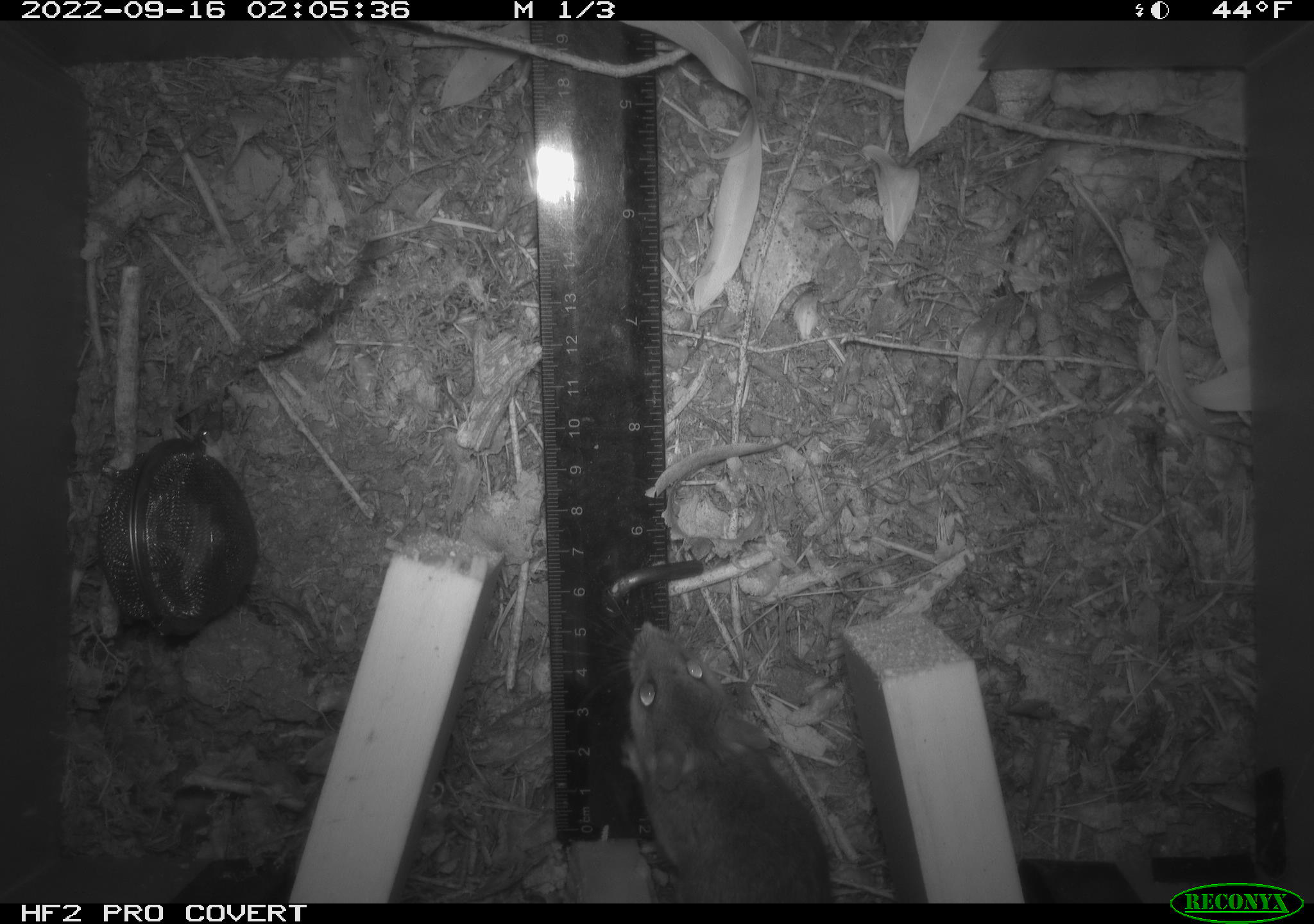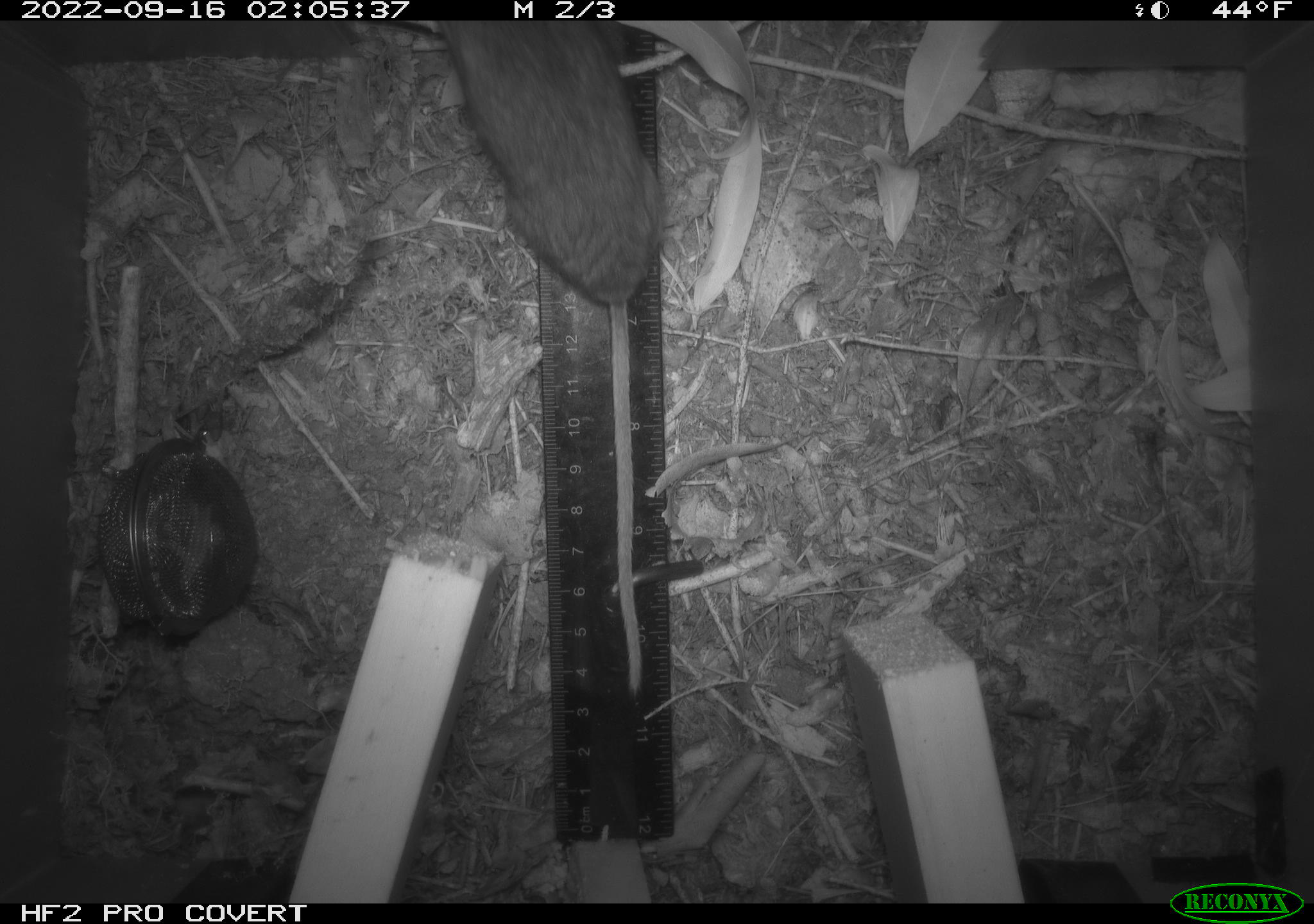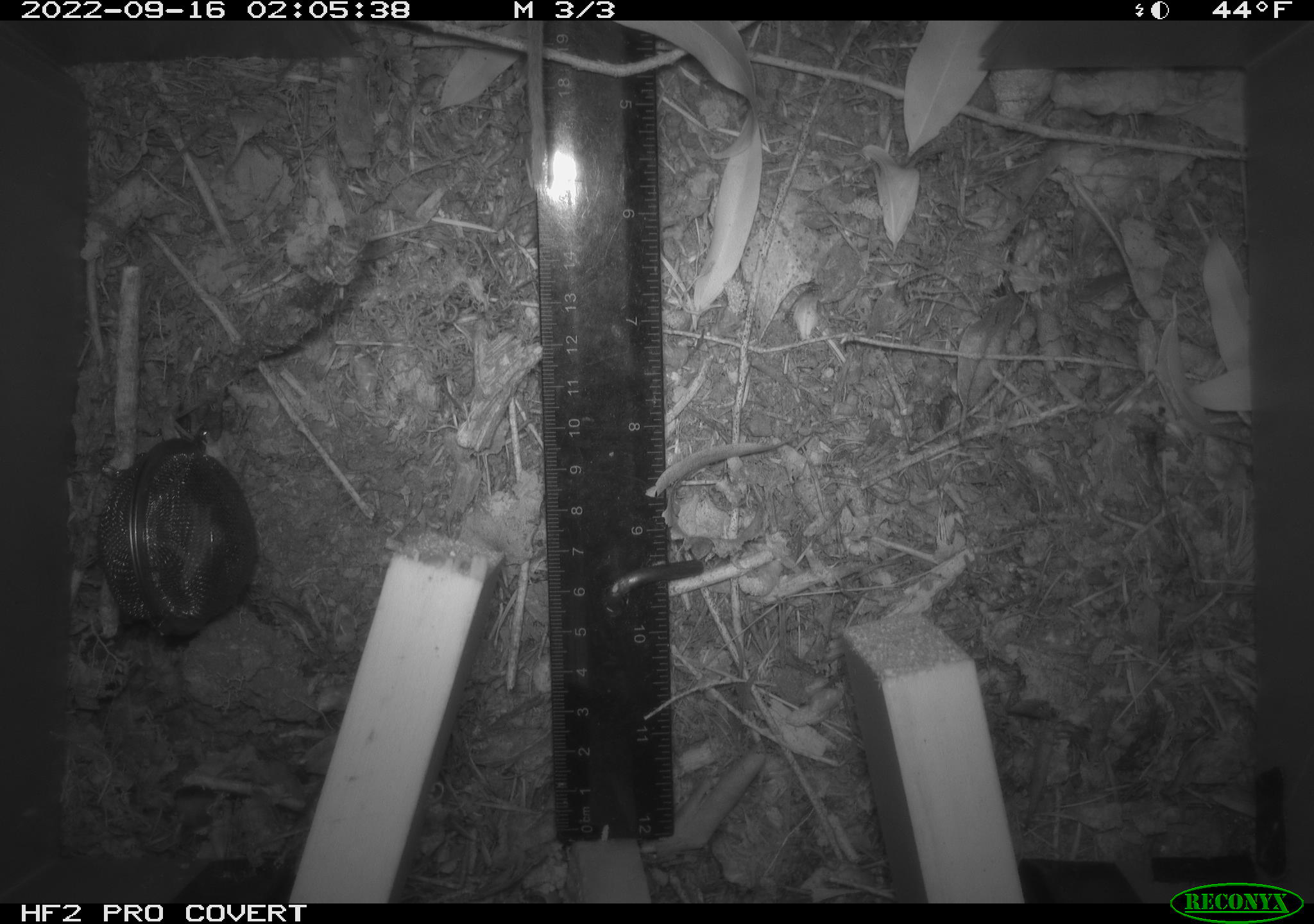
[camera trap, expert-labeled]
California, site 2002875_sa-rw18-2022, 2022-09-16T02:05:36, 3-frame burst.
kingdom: Animalia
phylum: Chordata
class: Mammalia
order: Rodentia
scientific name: Rodentia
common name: mouse species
Mouse species (Rodentia).